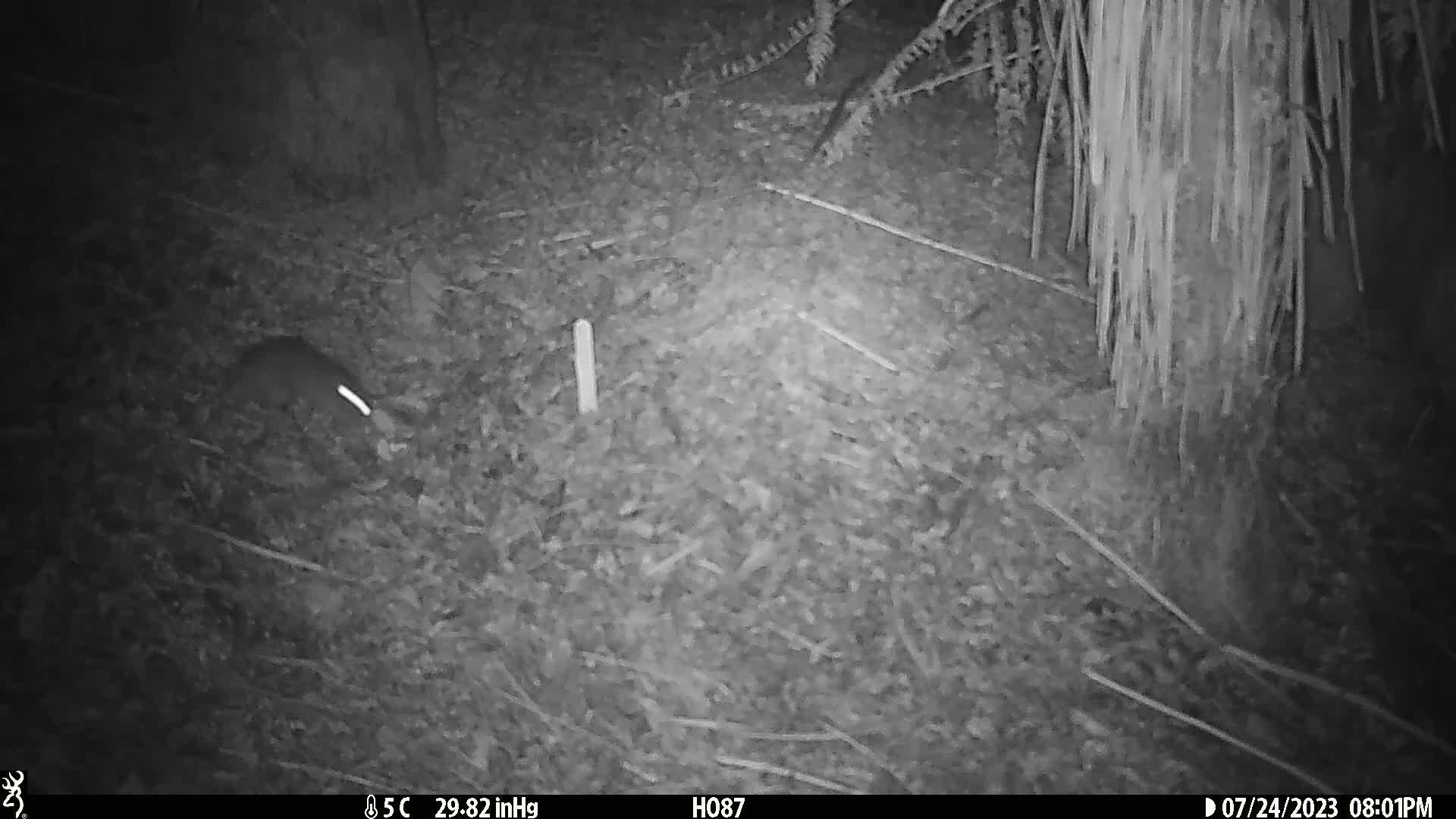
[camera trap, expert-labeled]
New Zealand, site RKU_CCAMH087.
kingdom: Animalia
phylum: Chordata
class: Mammalia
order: Rodentia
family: Muridae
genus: Rattus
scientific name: Rattus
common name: rat